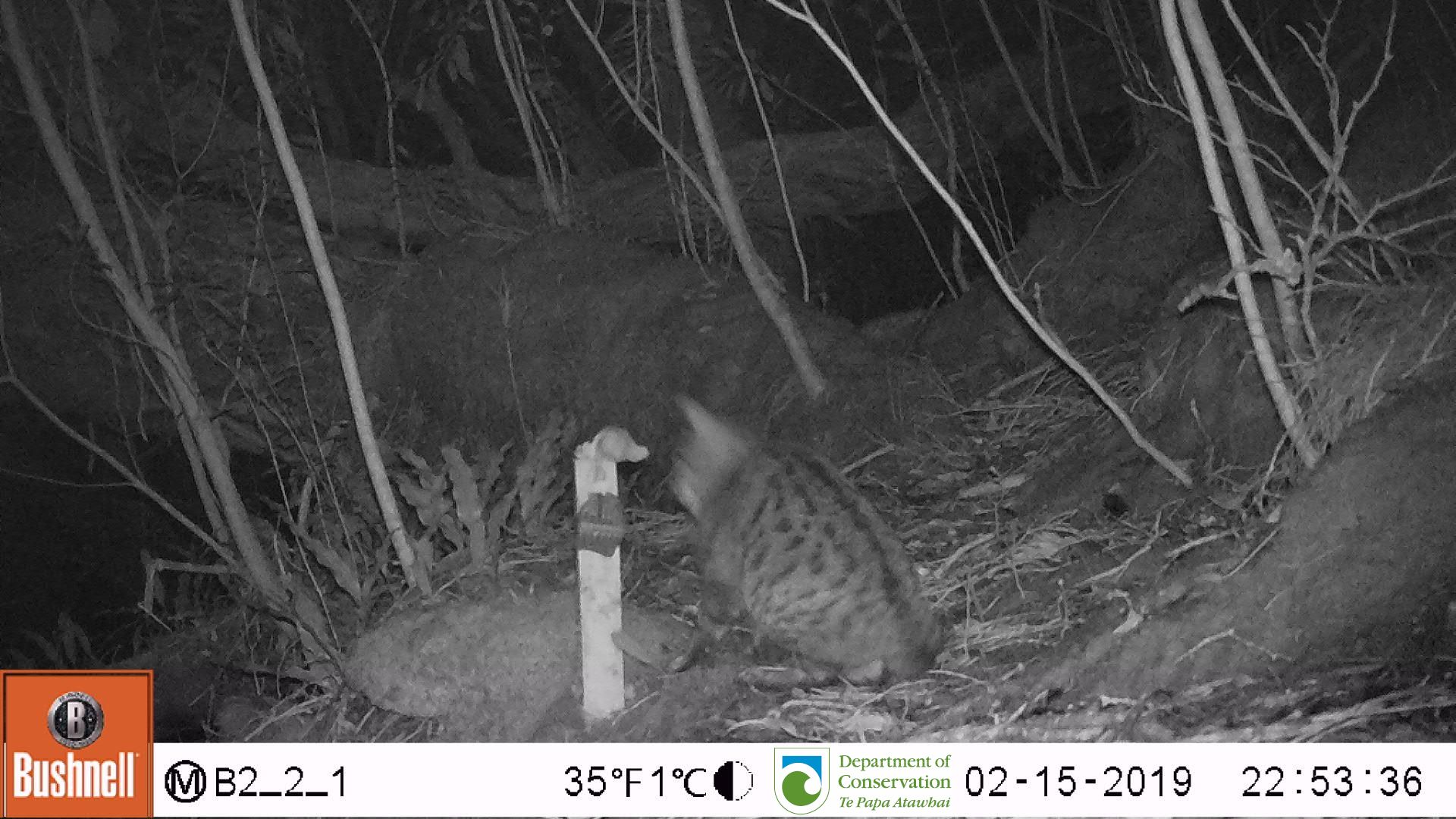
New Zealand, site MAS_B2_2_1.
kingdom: Animalia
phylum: Chordata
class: Mammalia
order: Carnivora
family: Felidae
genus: Felis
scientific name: Felis catus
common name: domestic cat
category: cat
Cat (domestic cat) (Felis catus).